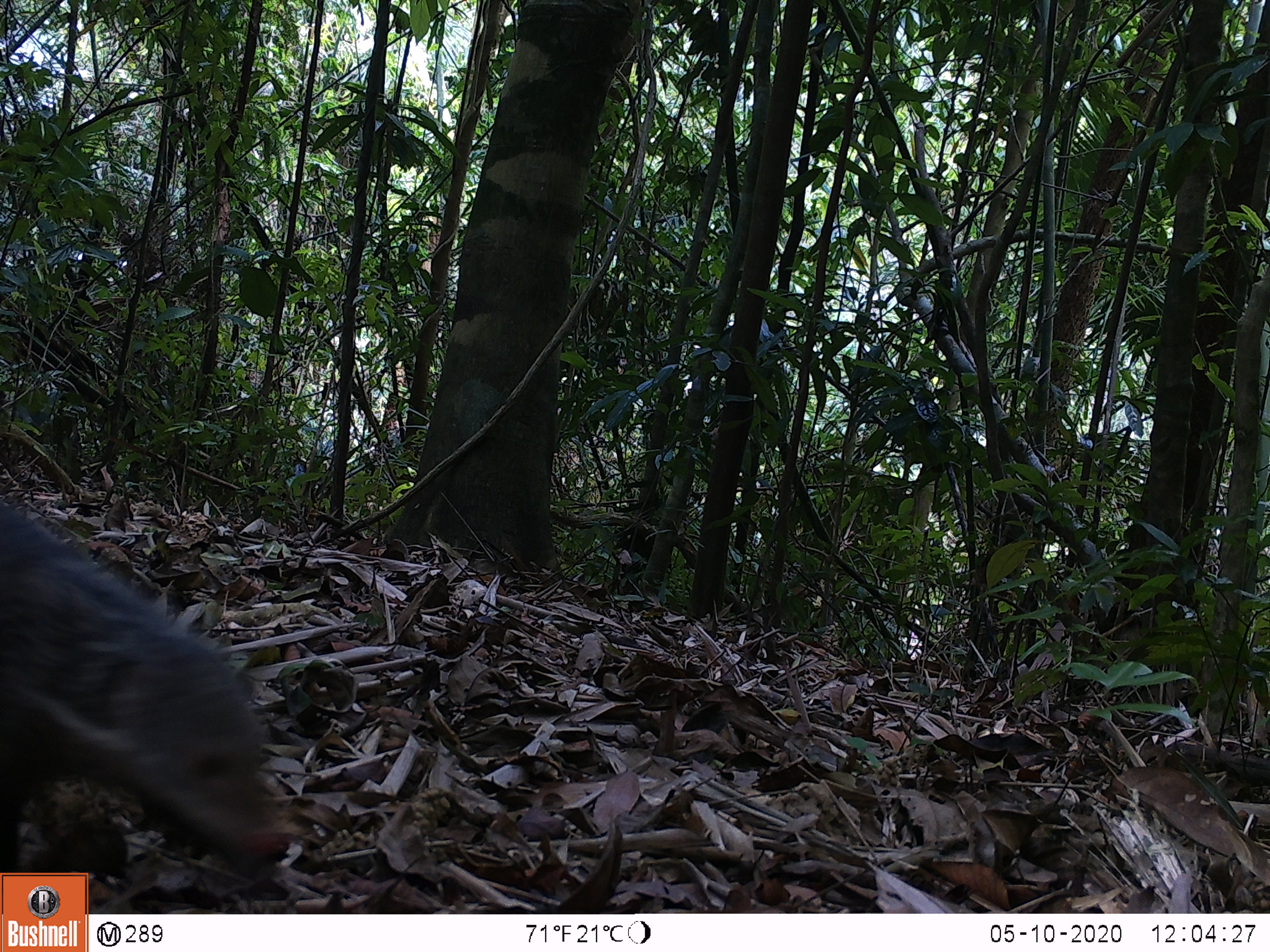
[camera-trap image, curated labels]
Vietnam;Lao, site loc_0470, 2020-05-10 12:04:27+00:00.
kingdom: Animalia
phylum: Chordata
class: Mammalia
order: Carnivora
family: Herpestidae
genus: Urva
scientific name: Urva urva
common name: crab-eating mongoose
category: crab eating mongoose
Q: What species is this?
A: Crab eating mongoose (crab-eating mongoose) (Urva urva).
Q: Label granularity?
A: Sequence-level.